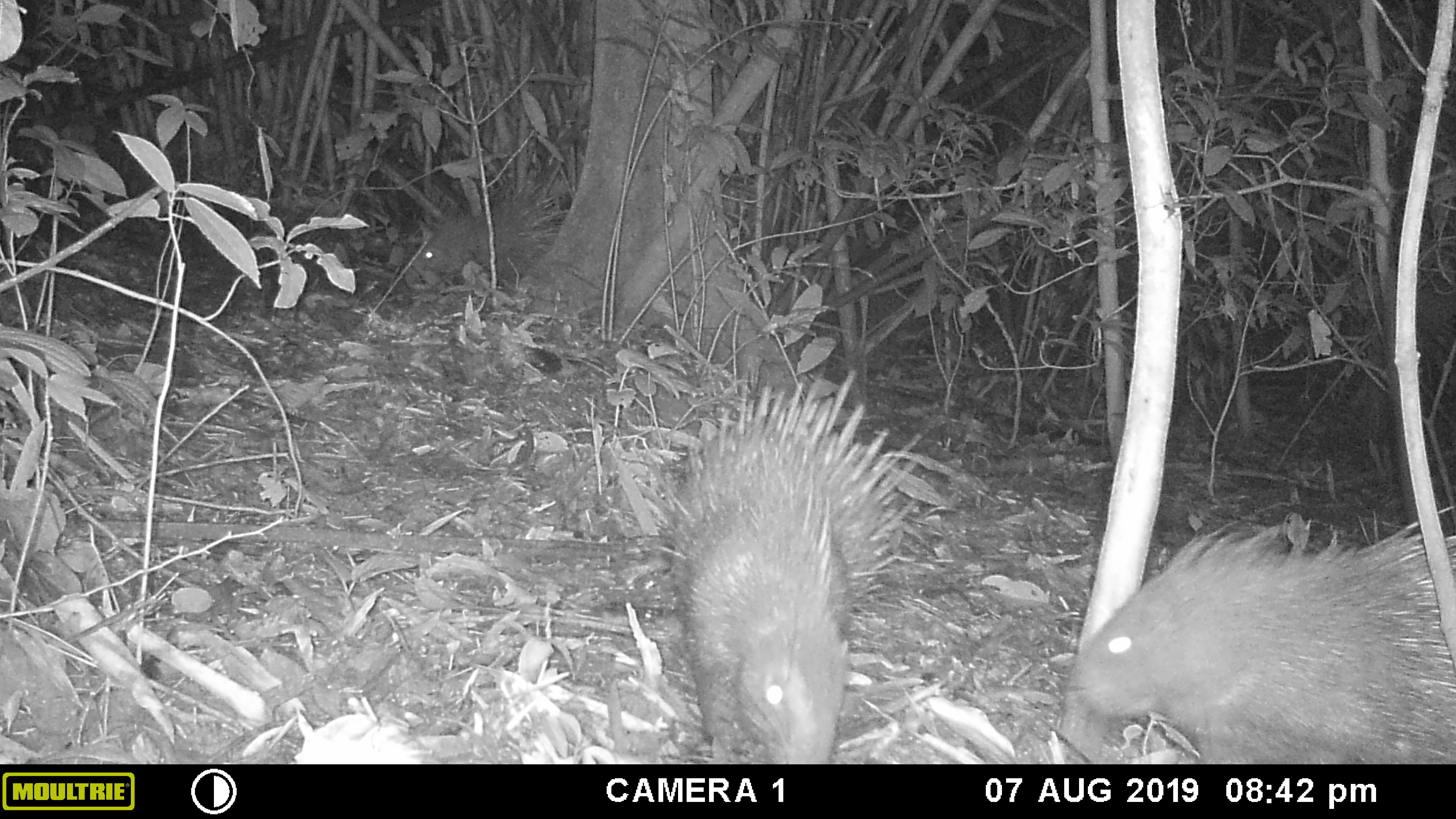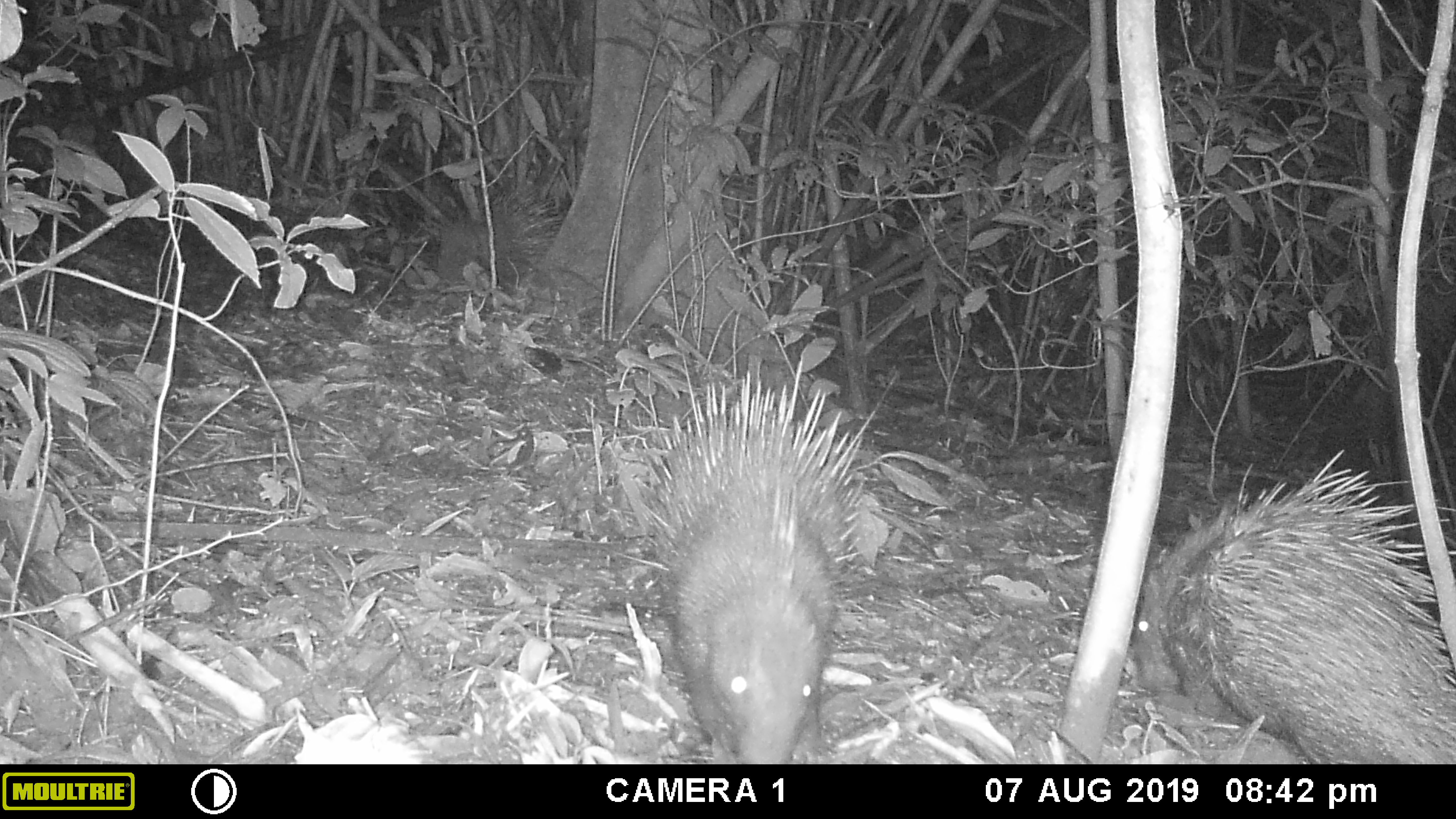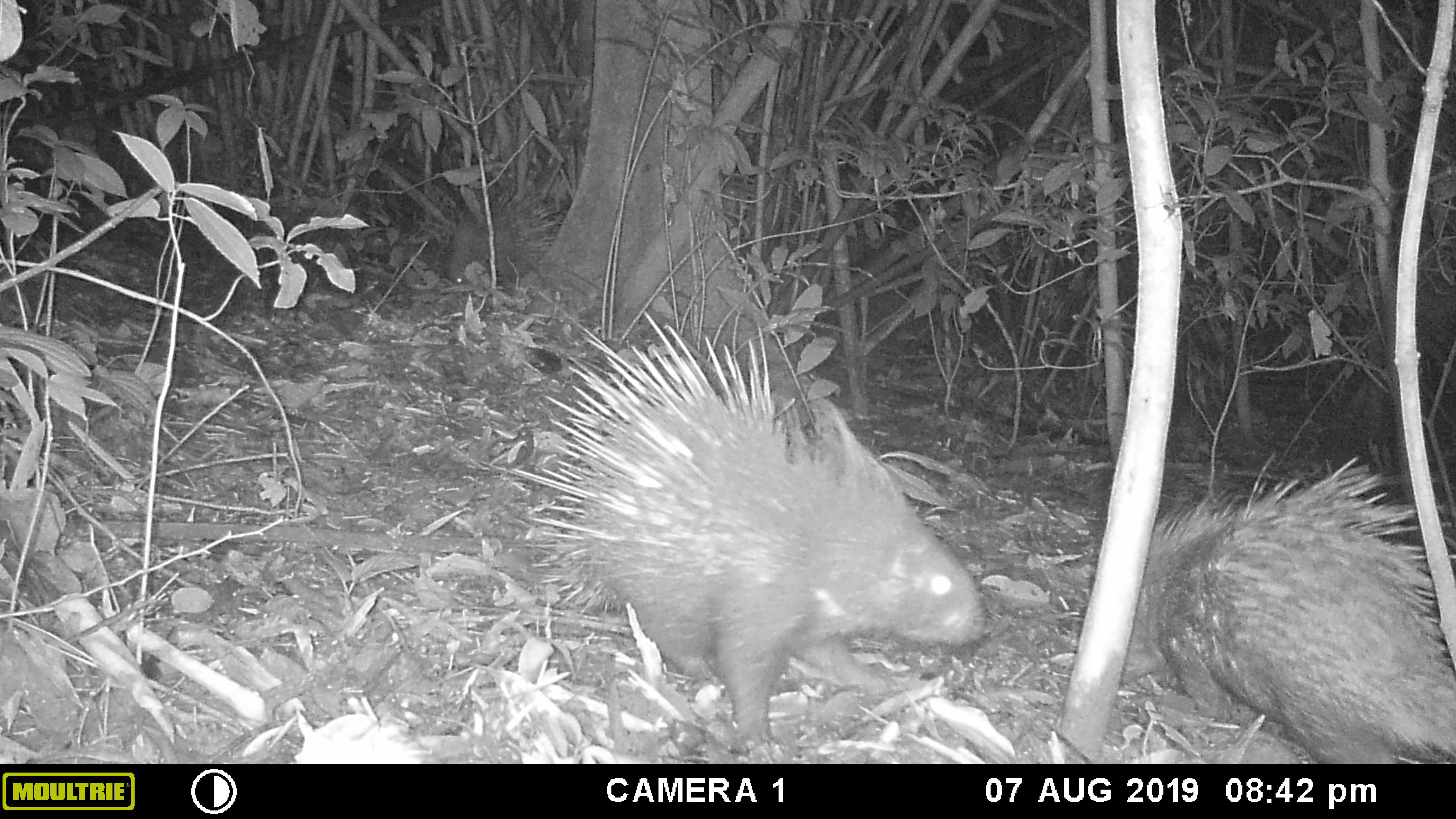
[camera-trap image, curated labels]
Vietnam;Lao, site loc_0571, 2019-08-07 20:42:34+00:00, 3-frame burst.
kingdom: Animalia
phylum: Chordata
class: Mammalia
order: Rodentia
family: Hystricidae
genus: Hystrix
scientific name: Hystrix brachyura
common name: malayan porcupine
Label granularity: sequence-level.